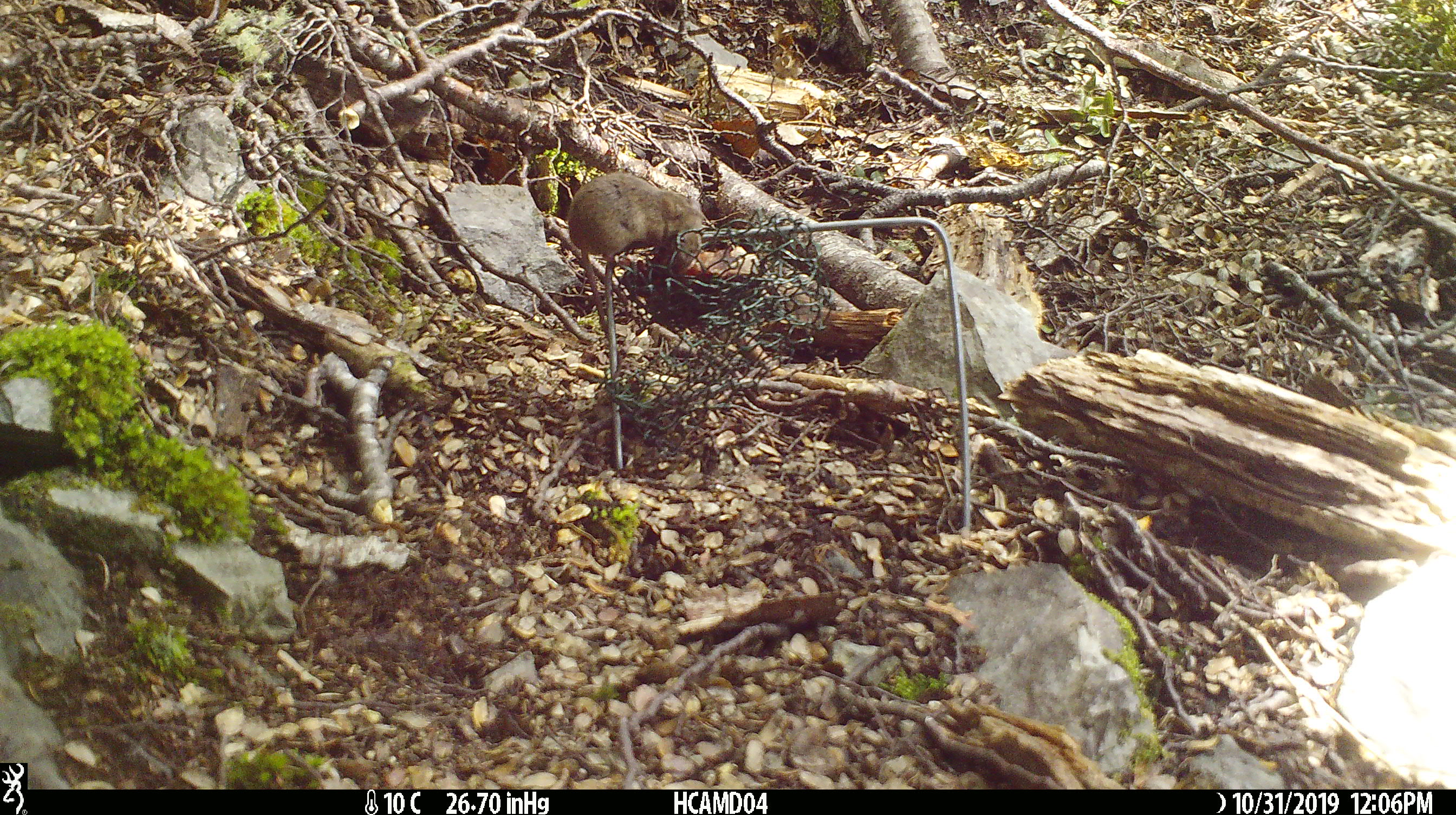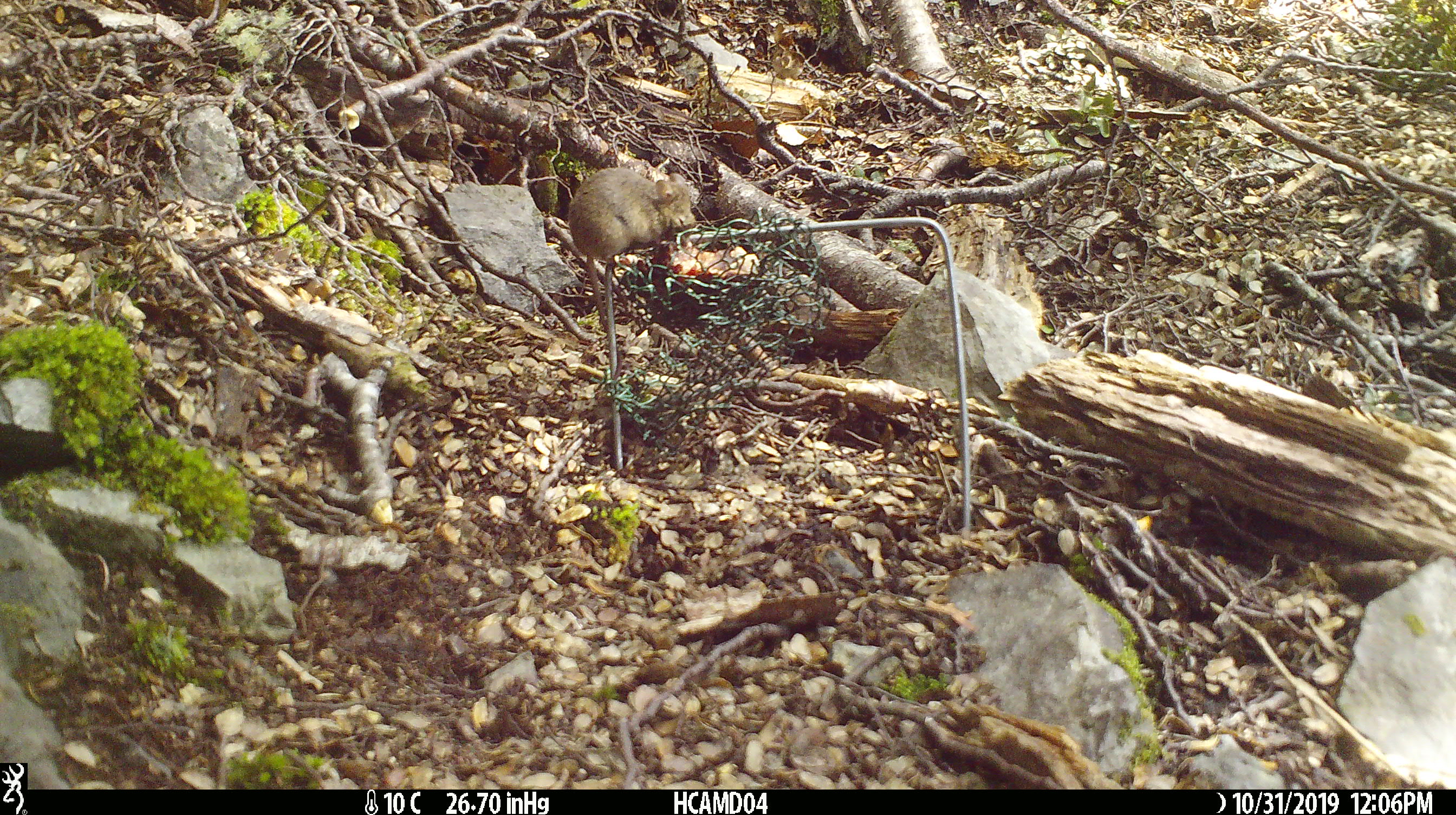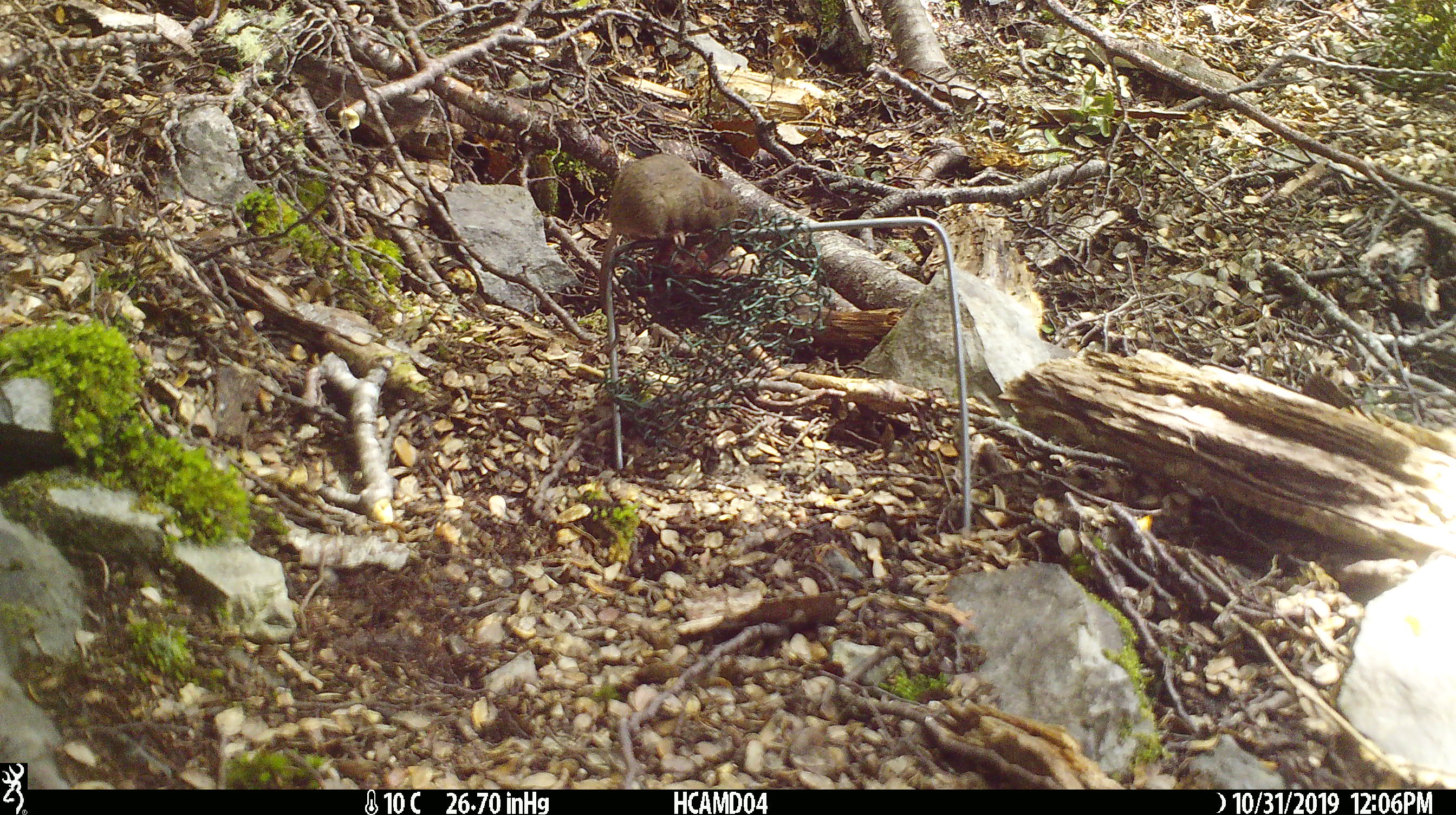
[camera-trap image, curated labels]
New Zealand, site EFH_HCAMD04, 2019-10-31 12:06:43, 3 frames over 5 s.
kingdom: Animalia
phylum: Chordata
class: Mammalia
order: Rodentia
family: Muridae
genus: Mus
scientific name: Mus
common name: mouse